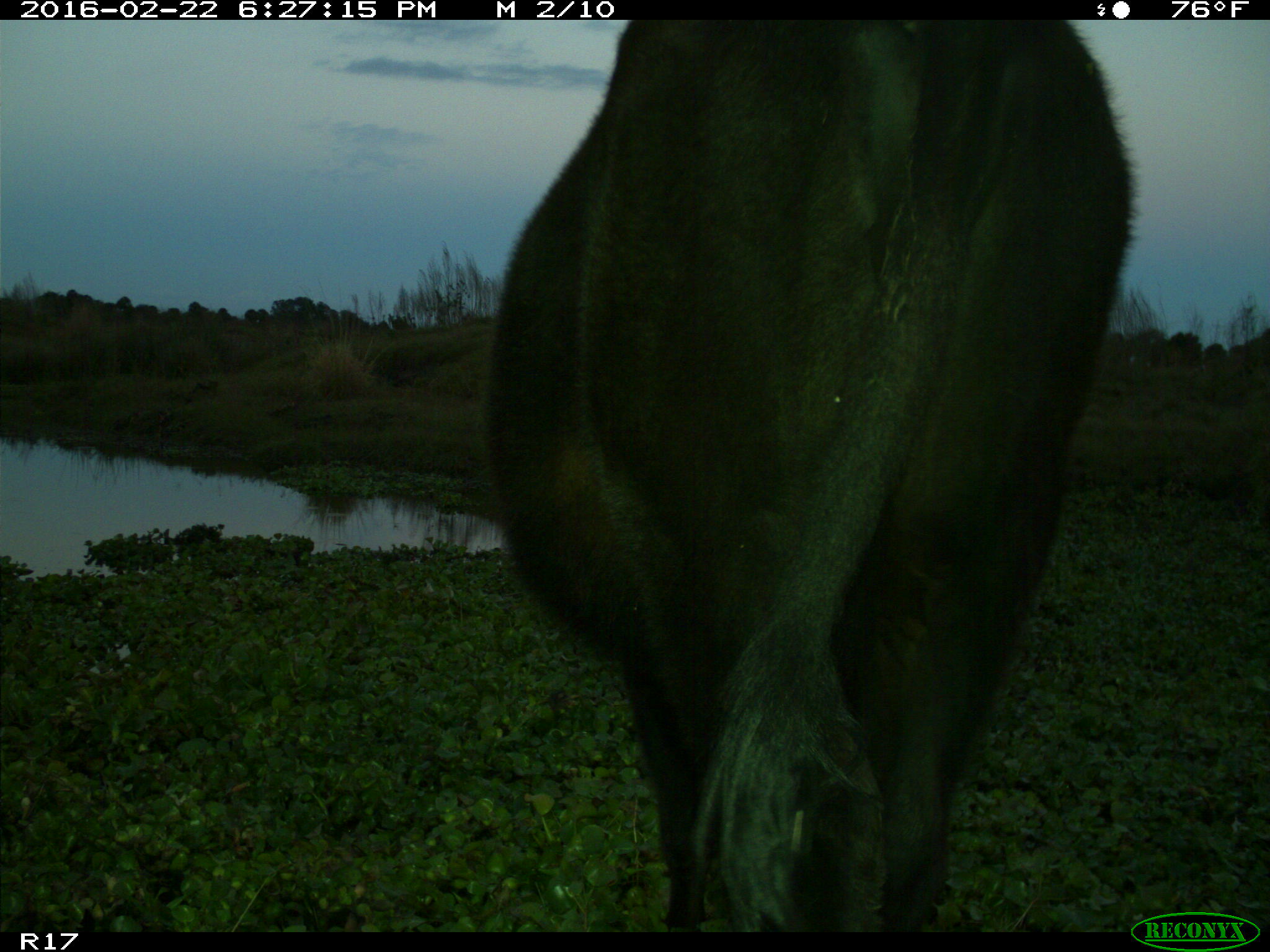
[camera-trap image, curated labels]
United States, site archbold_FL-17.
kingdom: Animalia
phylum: Chordata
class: Mammalia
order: Artiodactyla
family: Bovidae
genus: Bos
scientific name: Bos taurus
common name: domestic cow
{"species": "Bos taurus (domestic cow)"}